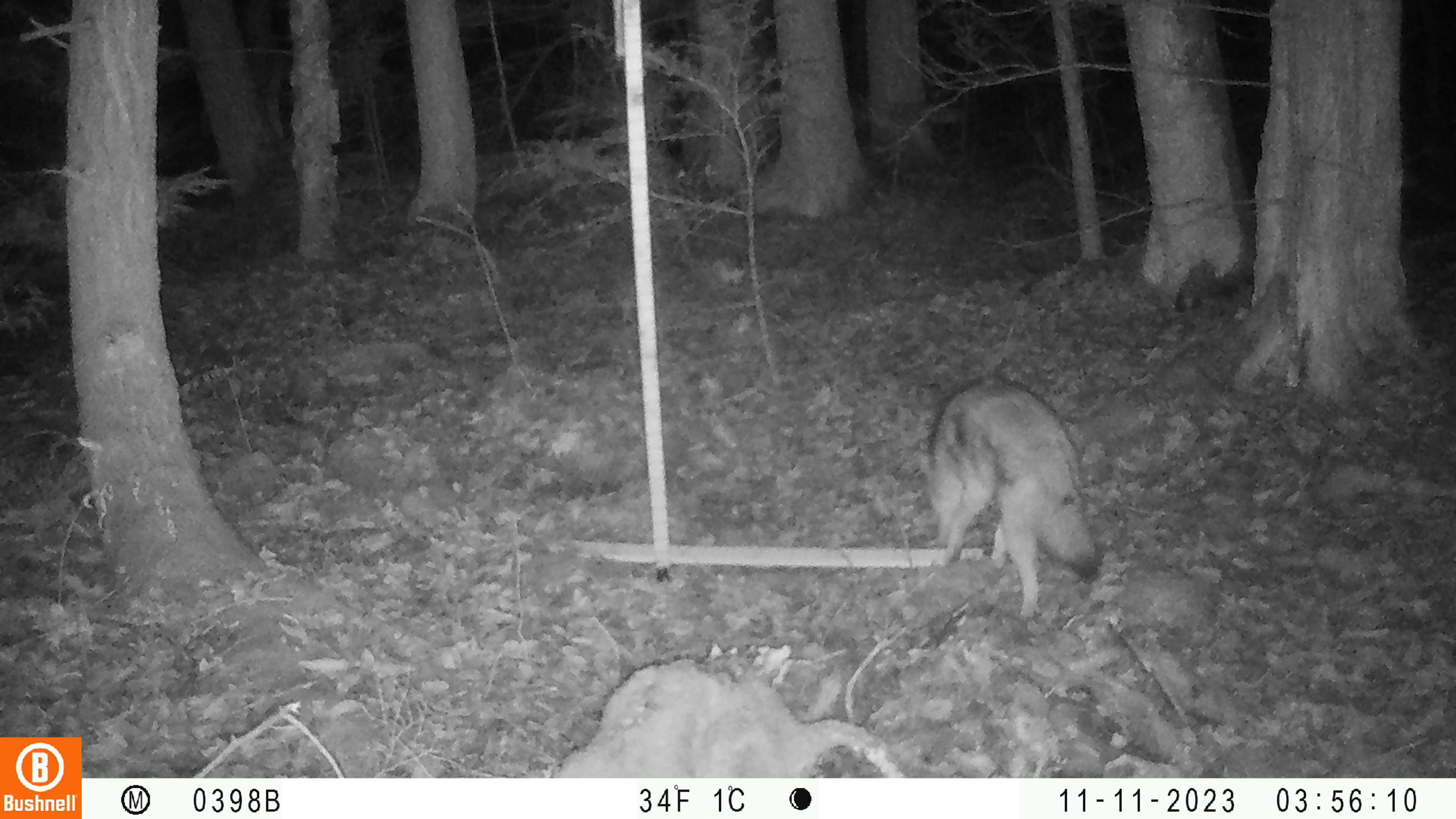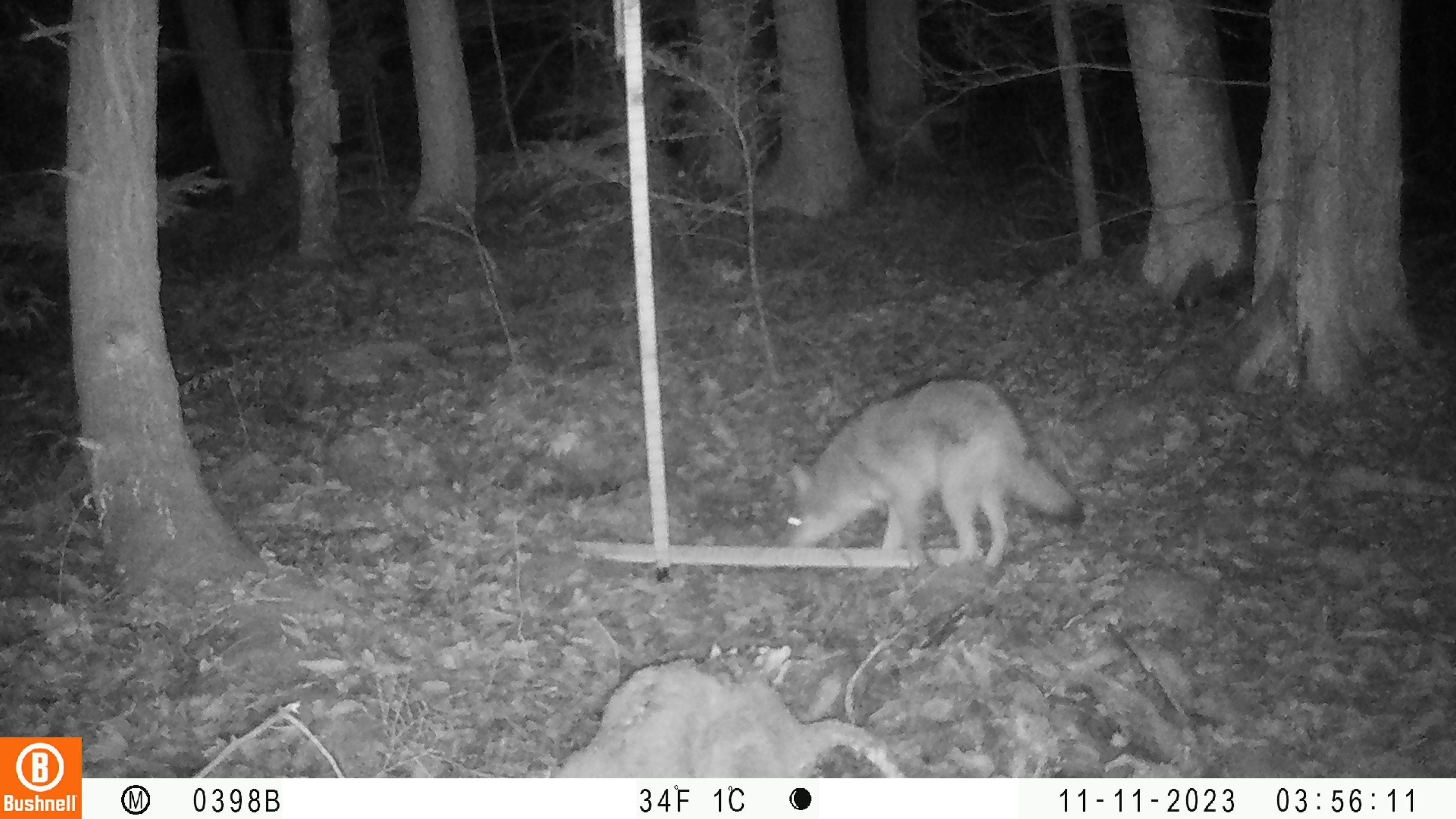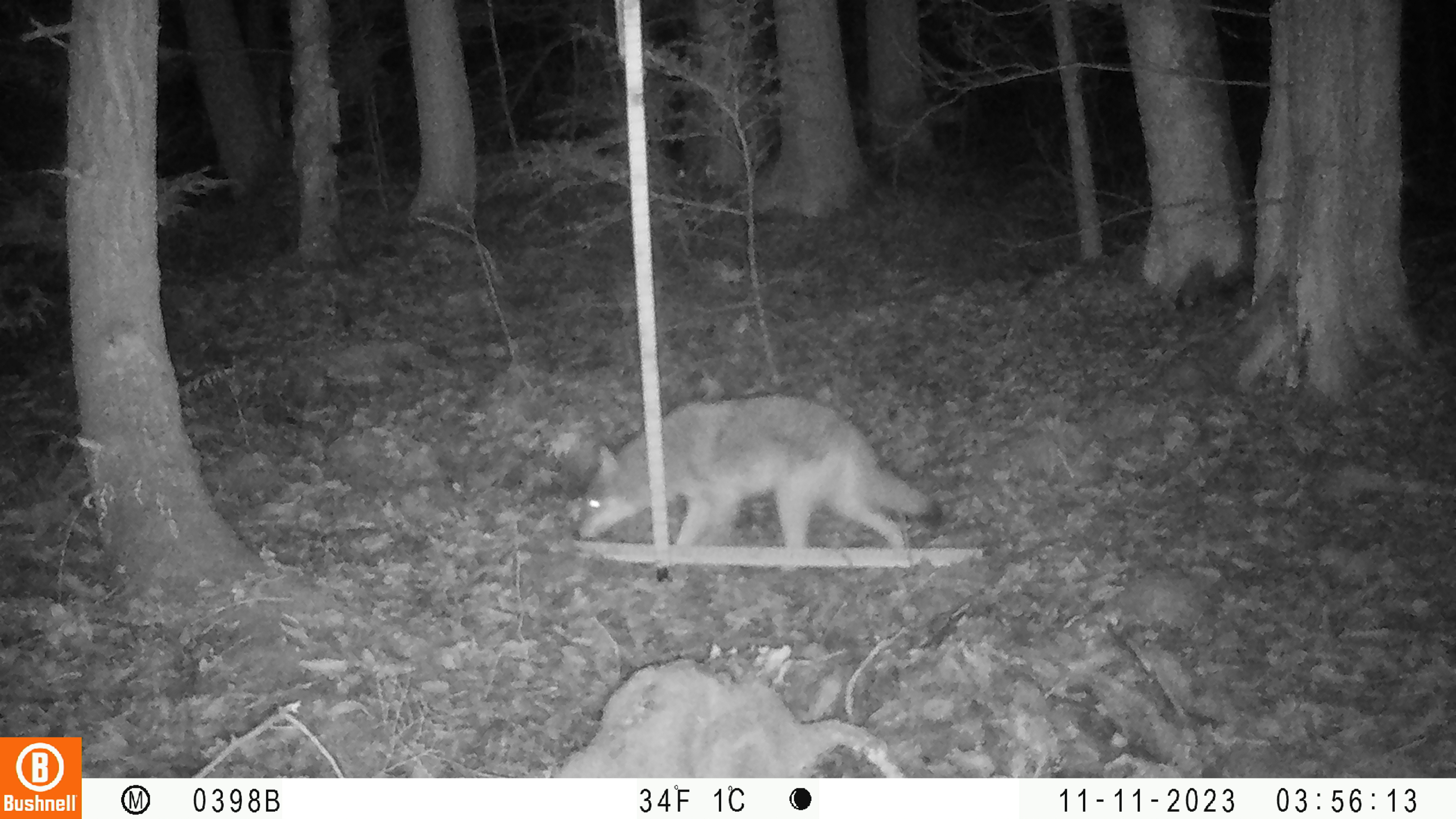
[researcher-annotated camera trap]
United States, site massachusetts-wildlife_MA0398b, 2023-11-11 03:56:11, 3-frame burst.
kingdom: Animalia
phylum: Chordata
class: Mammalia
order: Carnivora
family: Canidae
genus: Canis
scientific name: Canis latrans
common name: coyote